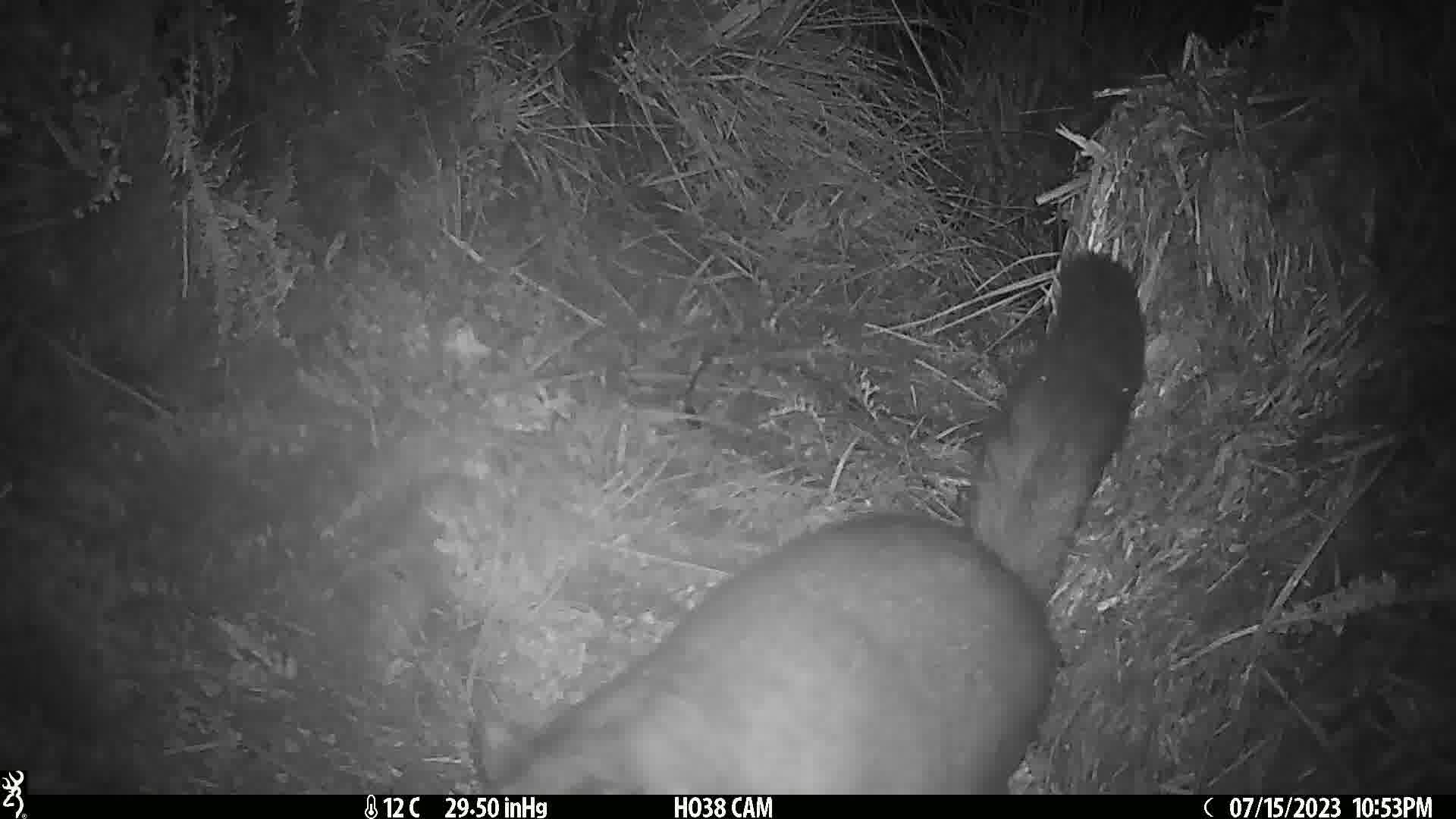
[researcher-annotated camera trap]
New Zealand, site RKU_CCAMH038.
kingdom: Animalia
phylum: Chordata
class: Mammalia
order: Diprotodontia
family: Phalangeridae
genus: Trichosurus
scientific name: Trichosurus vulpecula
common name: common brushtail possum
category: possum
Possum (common brushtail possum) (Trichosurus vulpecula).